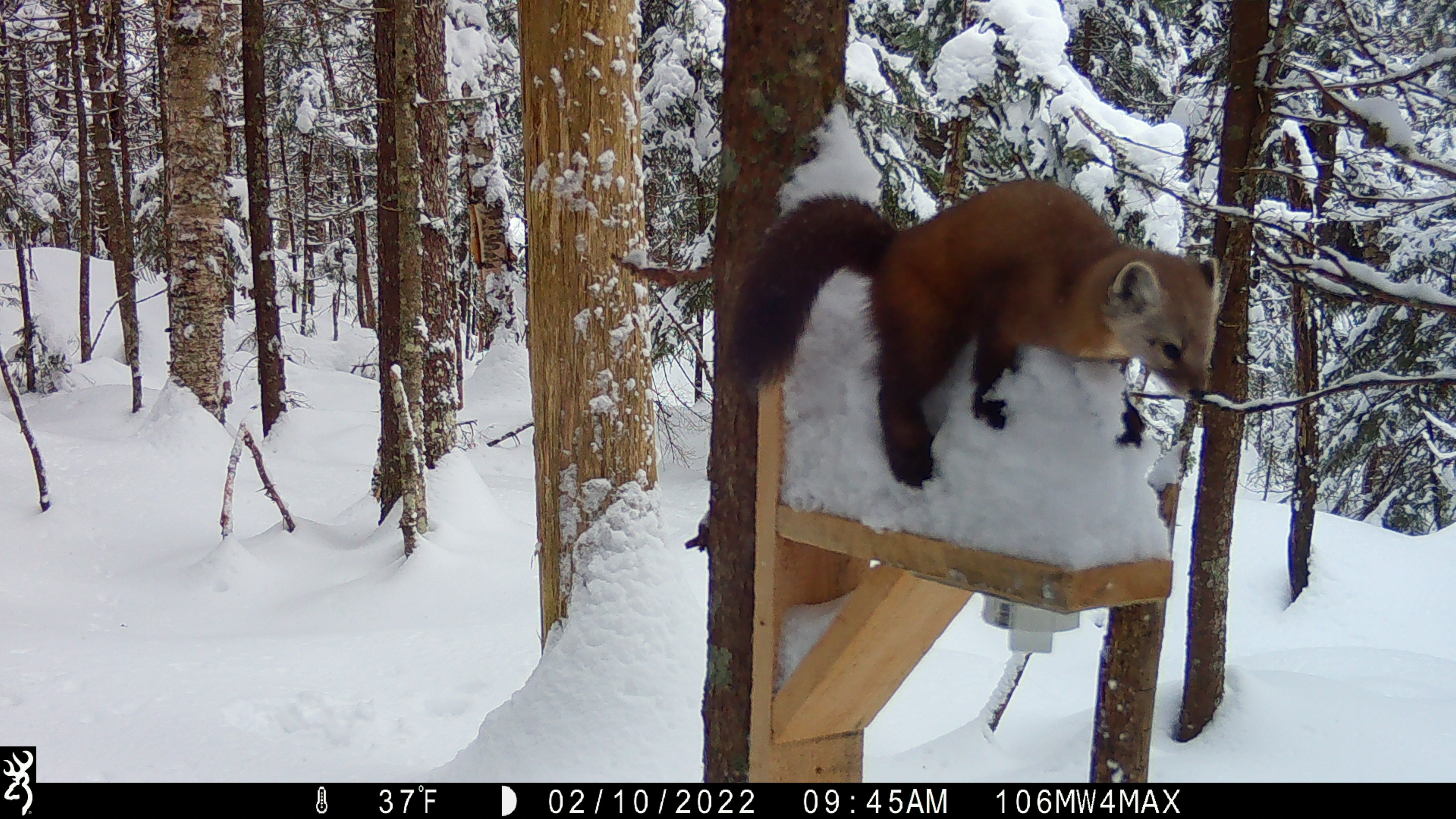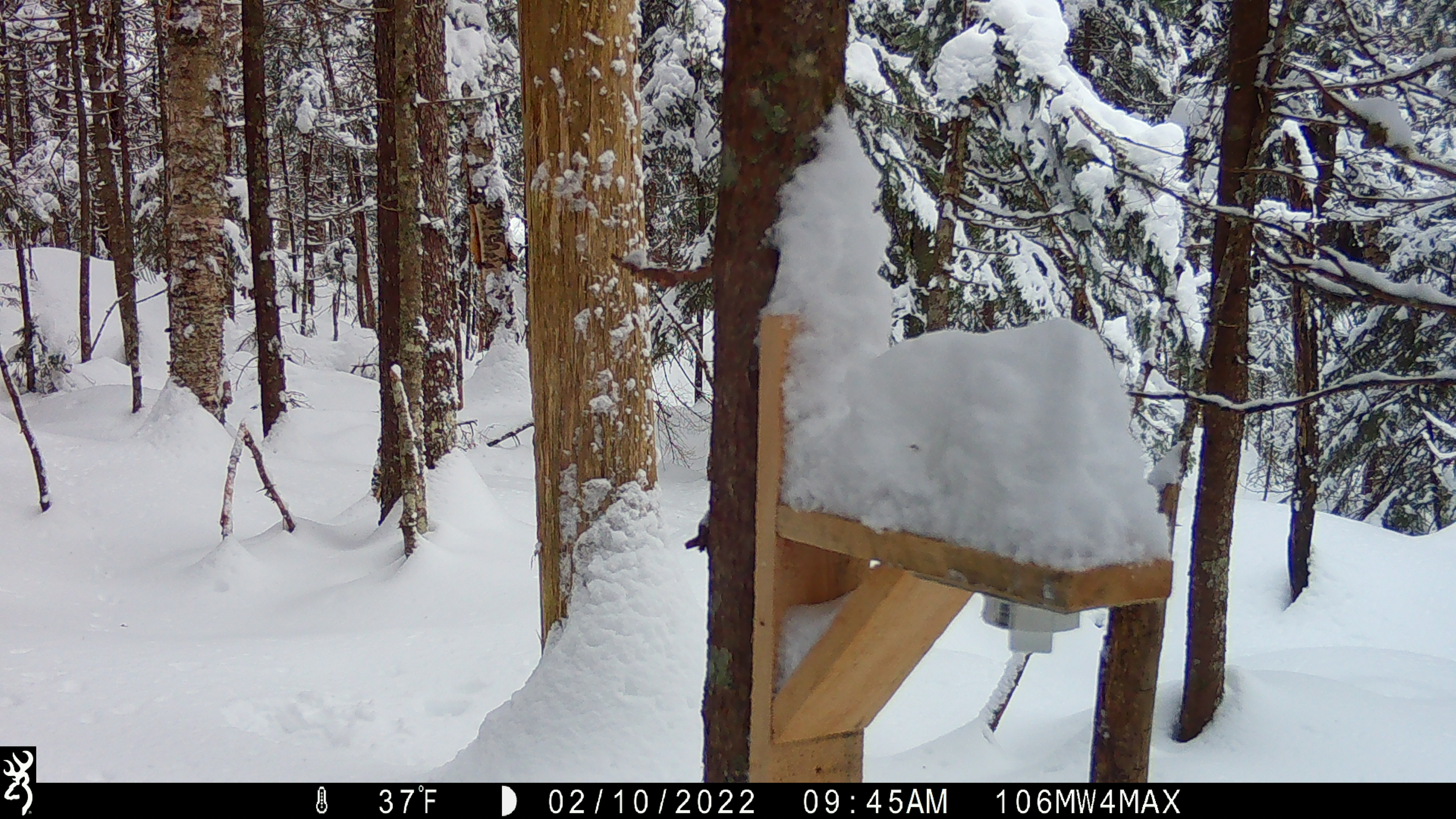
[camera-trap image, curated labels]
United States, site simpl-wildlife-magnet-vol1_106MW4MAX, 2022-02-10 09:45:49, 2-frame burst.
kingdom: Animalia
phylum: Chordata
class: Mammalia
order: Carnivora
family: Mustelidae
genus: Martes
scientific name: Martes americana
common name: american marten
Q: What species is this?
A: American marten (Martes americana).